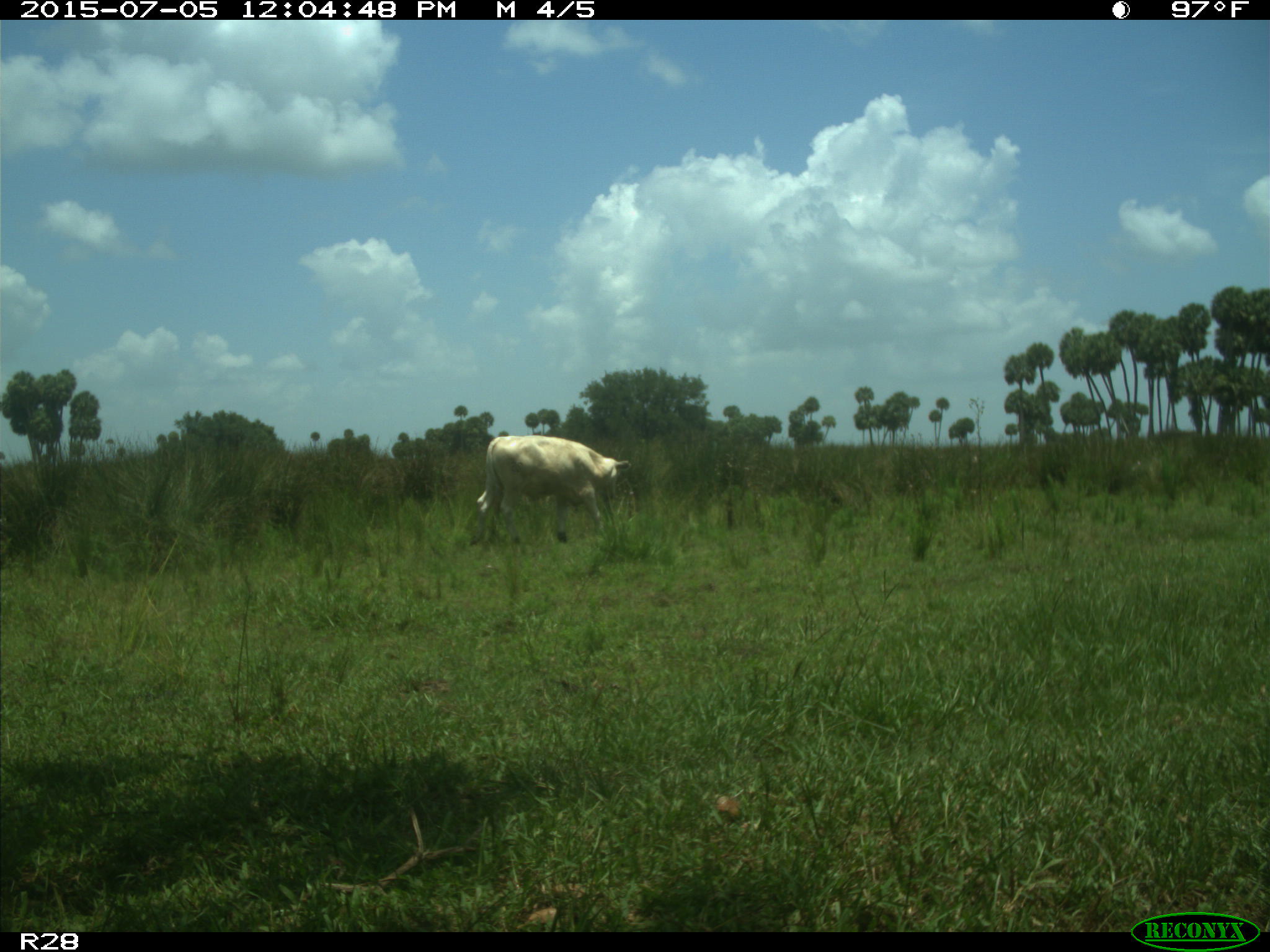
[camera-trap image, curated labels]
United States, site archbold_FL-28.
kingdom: Animalia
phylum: Chordata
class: Mammalia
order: Artiodactyla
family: Bovidae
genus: Bos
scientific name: Bos taurus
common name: domestic cow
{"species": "Bos taurus (domestic cow)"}